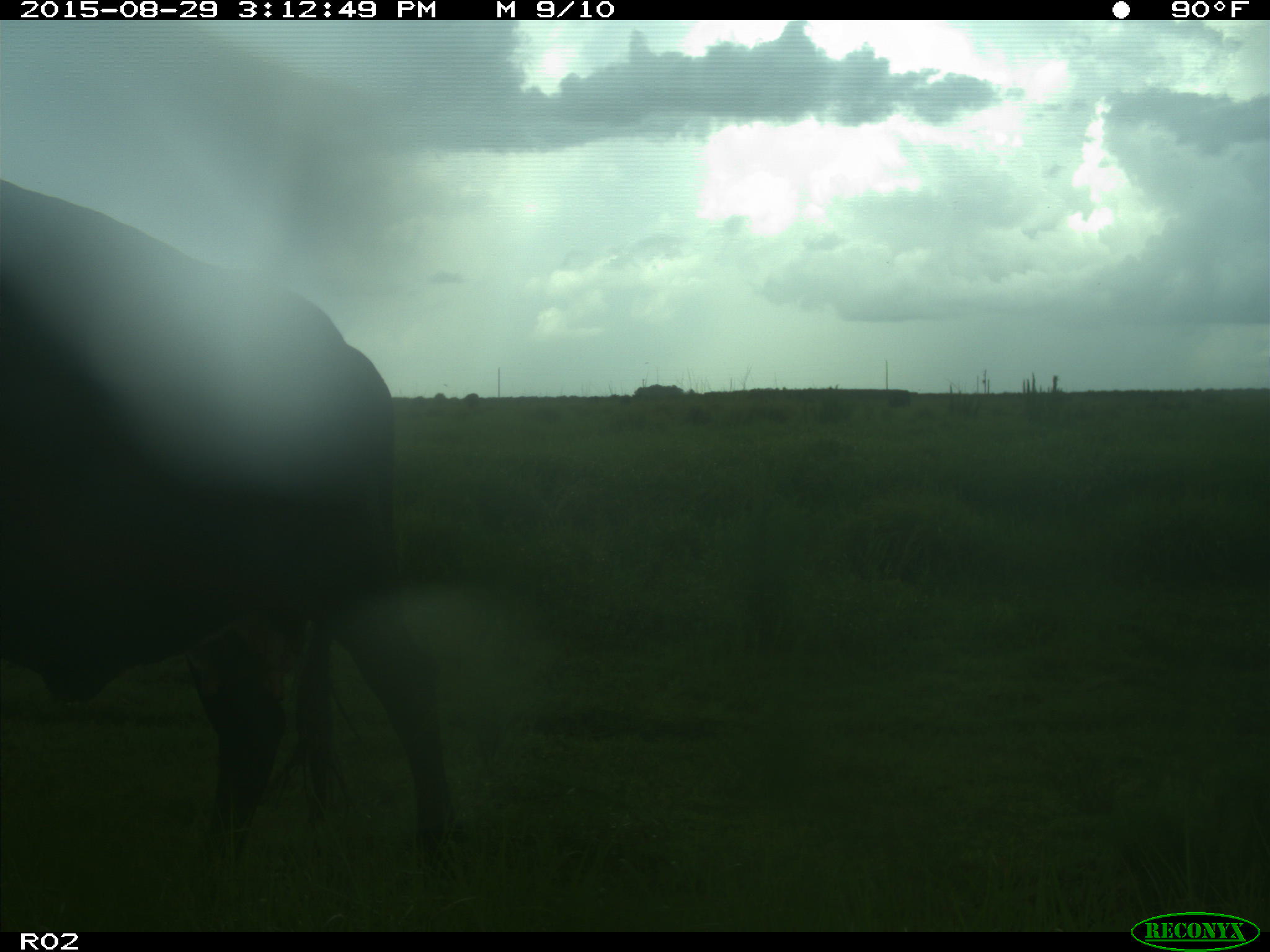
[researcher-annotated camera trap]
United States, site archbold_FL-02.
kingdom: Animalia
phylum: Chordata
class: Mammalia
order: Artiodactyla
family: Bovidae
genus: Bos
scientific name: Bos taurus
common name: domestic cow